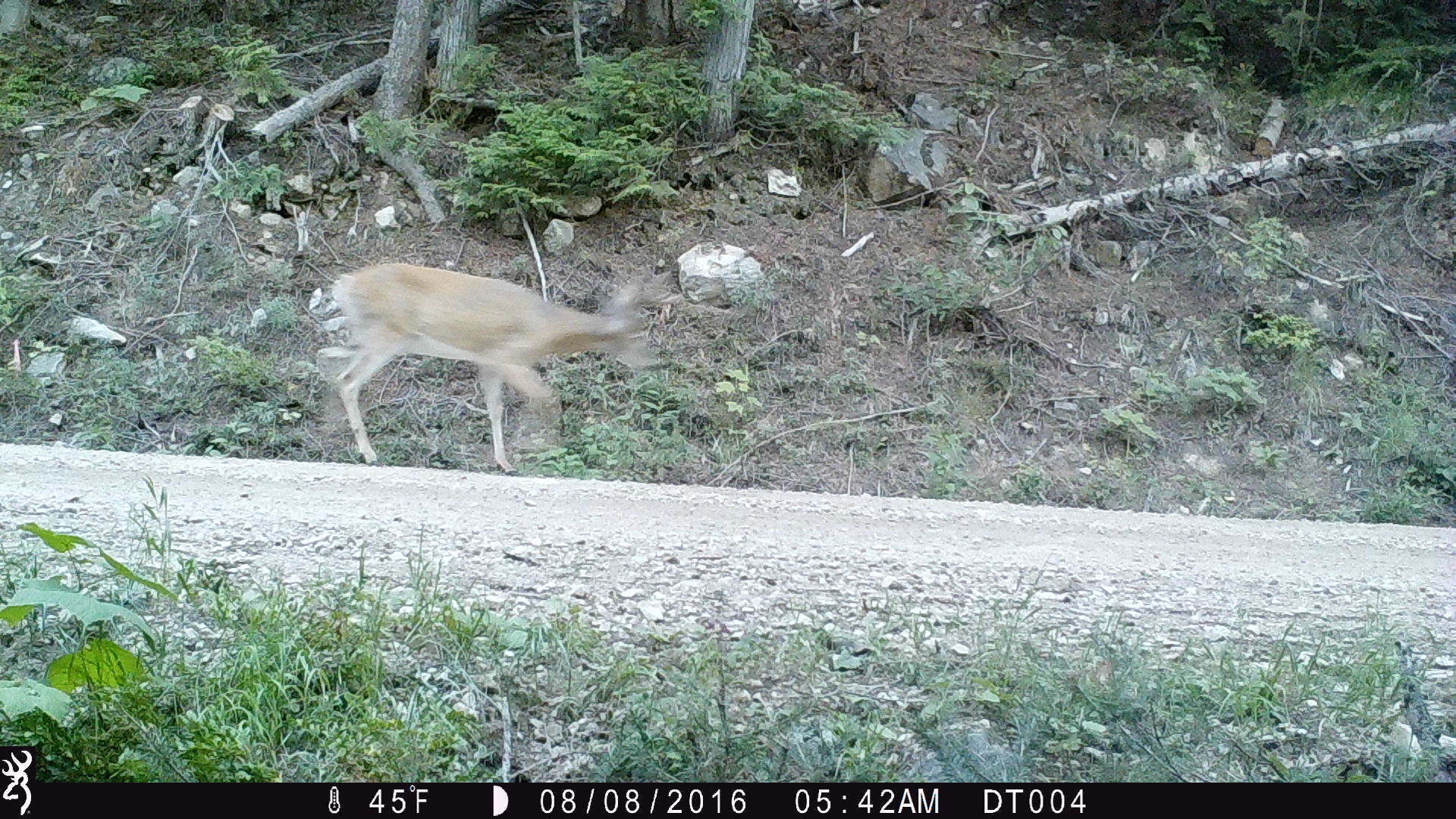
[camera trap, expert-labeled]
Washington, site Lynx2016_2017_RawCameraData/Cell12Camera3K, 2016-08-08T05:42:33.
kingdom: Animalia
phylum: Chordata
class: Mammalia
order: Artiodactyla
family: Cervidae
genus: Odocoileus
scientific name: Odocoileus virginianus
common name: white-tailed deer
Odocoileus virginianus (white-tailed deer). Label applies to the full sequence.